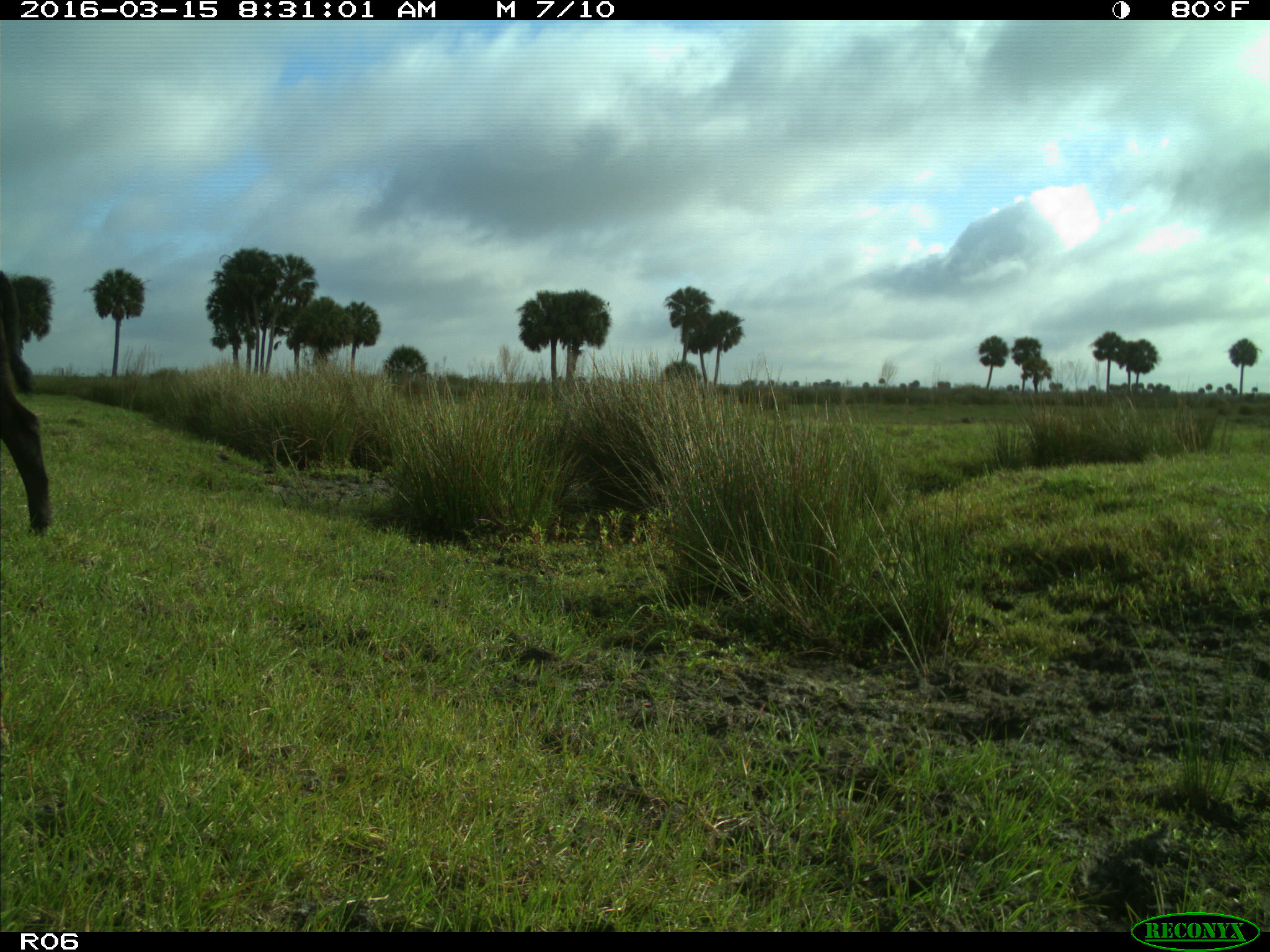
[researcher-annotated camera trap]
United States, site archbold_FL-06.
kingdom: Animalia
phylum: Chordata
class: Mammalia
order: Artiodactyla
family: Bovidae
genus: Bos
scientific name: Bos taurus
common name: domestic cow